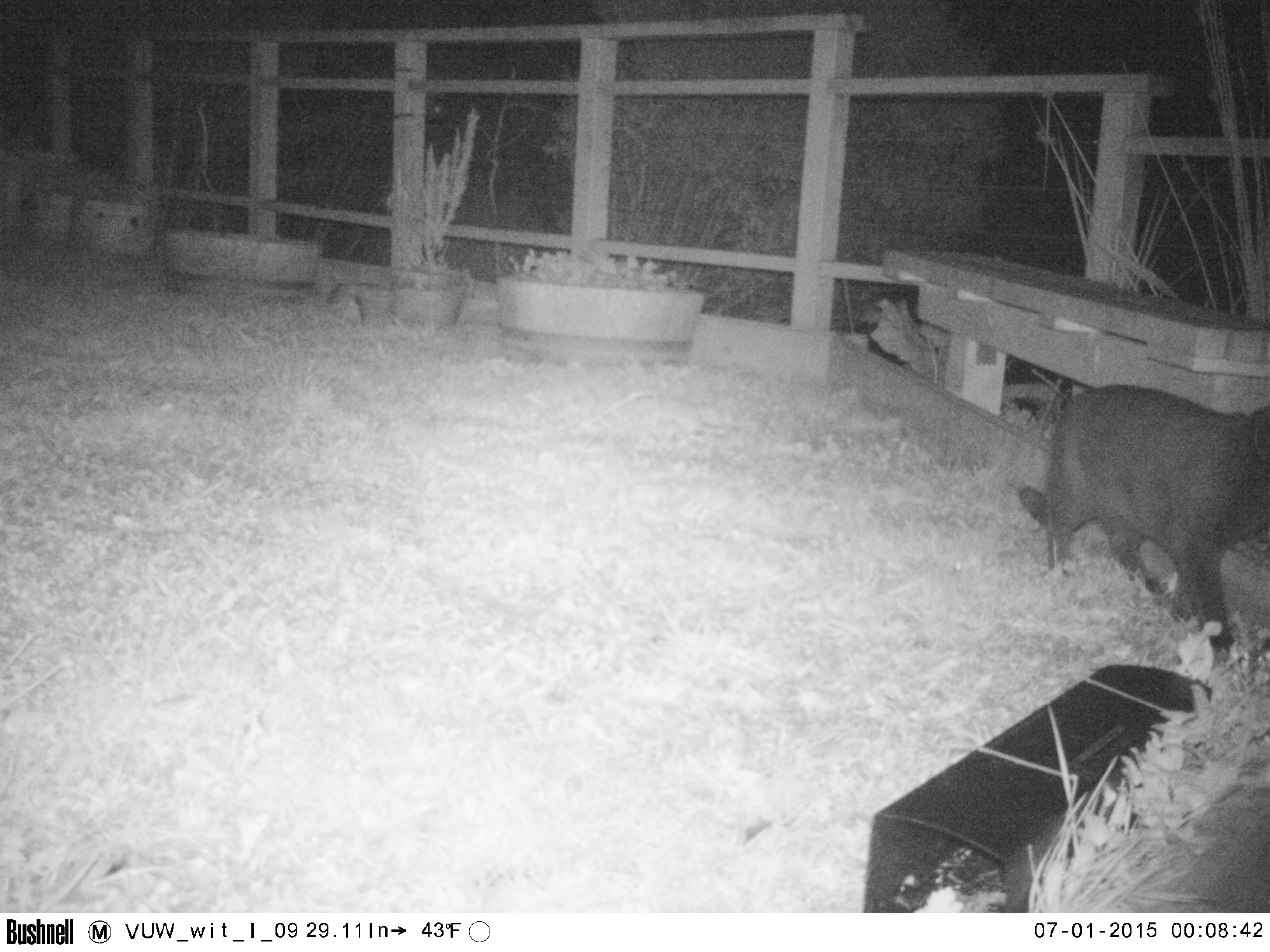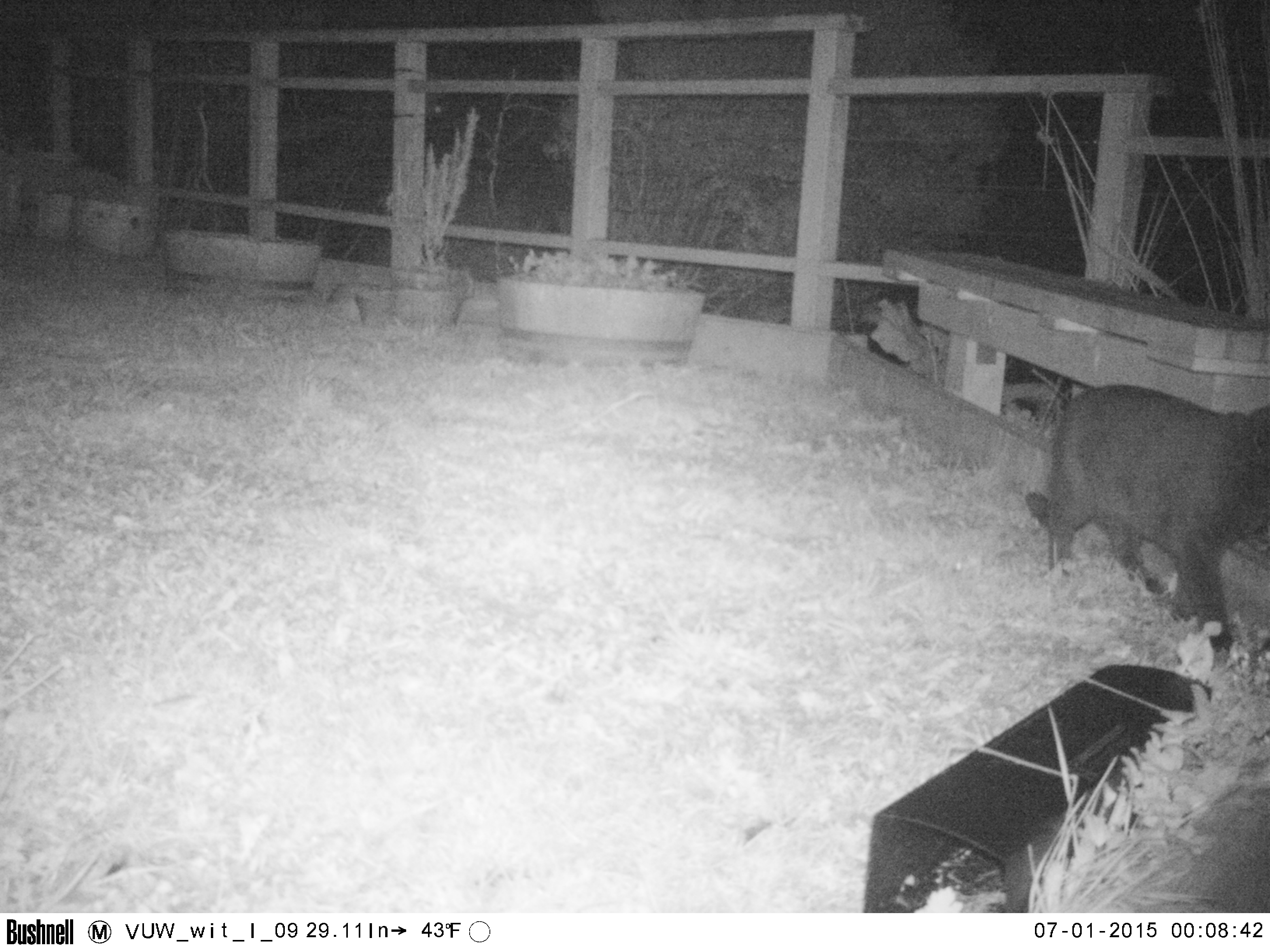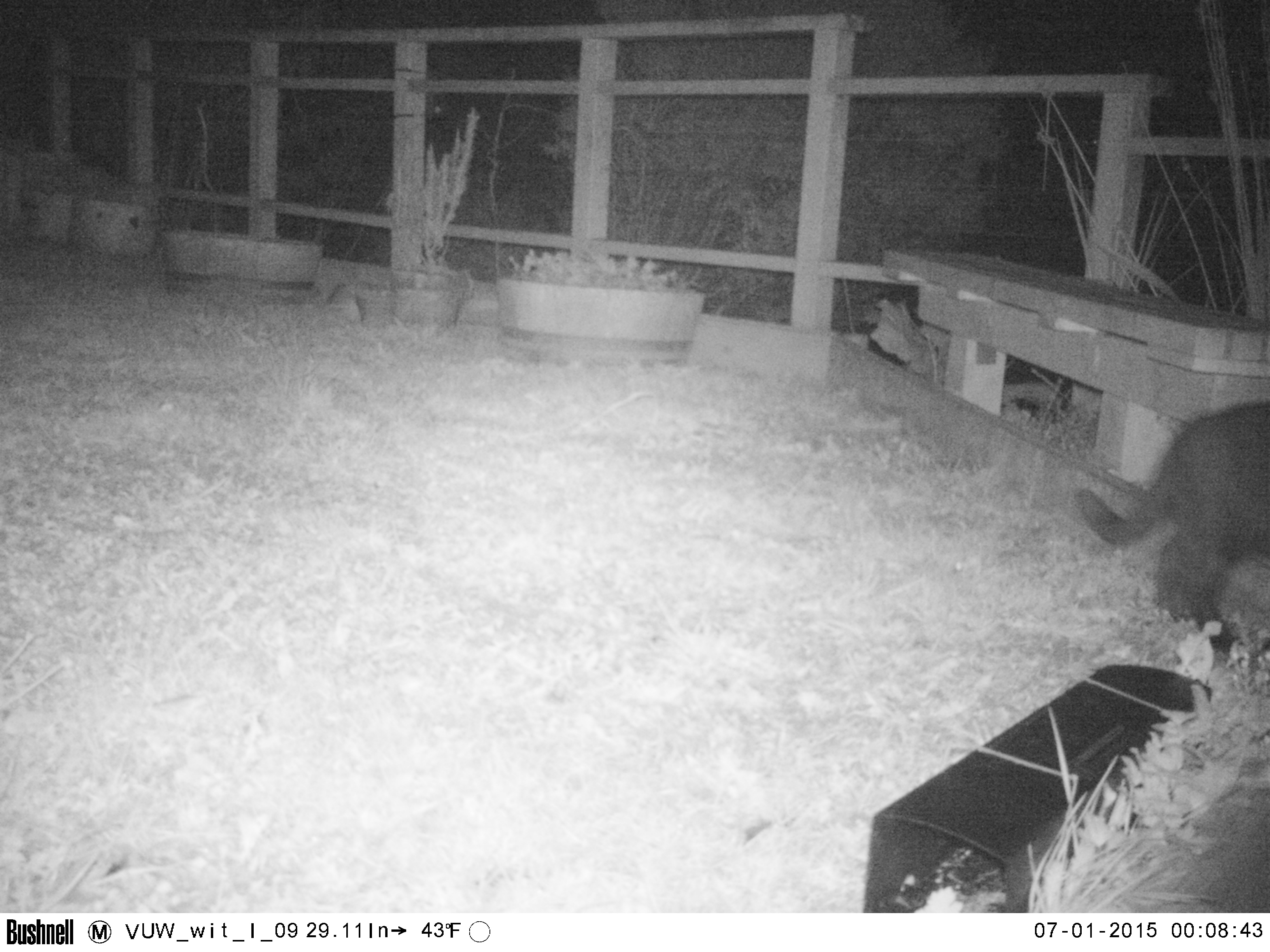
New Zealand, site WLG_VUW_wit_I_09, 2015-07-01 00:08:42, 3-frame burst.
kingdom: Animalia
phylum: Chordata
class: Mammalia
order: Carnivora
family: Felidae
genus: Felis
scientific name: Felis catus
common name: domestic cat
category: cat